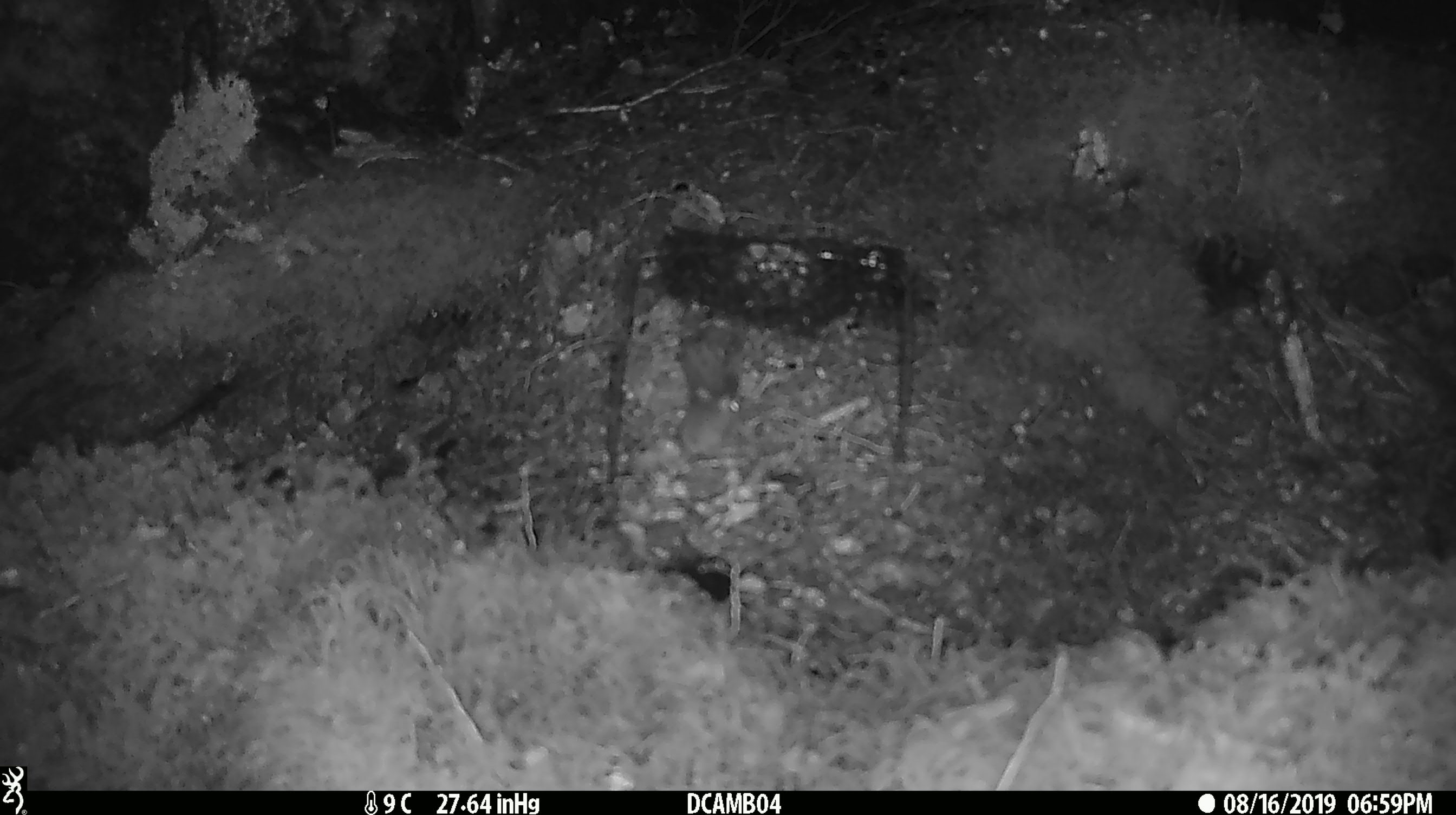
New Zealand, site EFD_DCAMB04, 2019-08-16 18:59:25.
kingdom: Animalia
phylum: Chordata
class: Mammalia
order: Rodentia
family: Muridae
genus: Mus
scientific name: Mus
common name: mouse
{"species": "mouse (Mus)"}